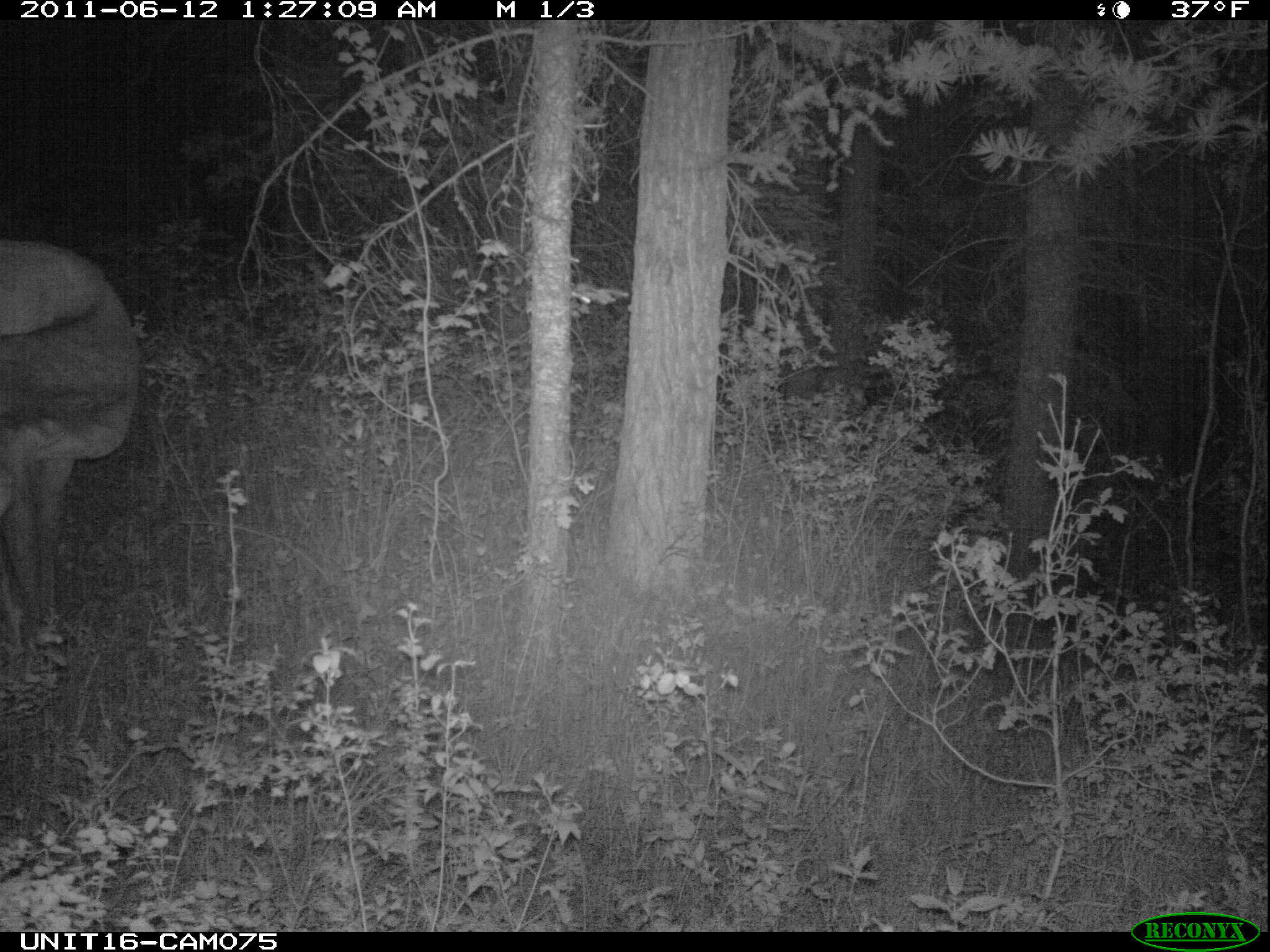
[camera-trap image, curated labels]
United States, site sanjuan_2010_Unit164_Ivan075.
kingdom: Animalia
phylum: Chordata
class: Mammalia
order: Artiodactyla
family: Cervidae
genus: Cervus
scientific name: Cervus elaphus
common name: red deer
Cervus elaphus (red deer).